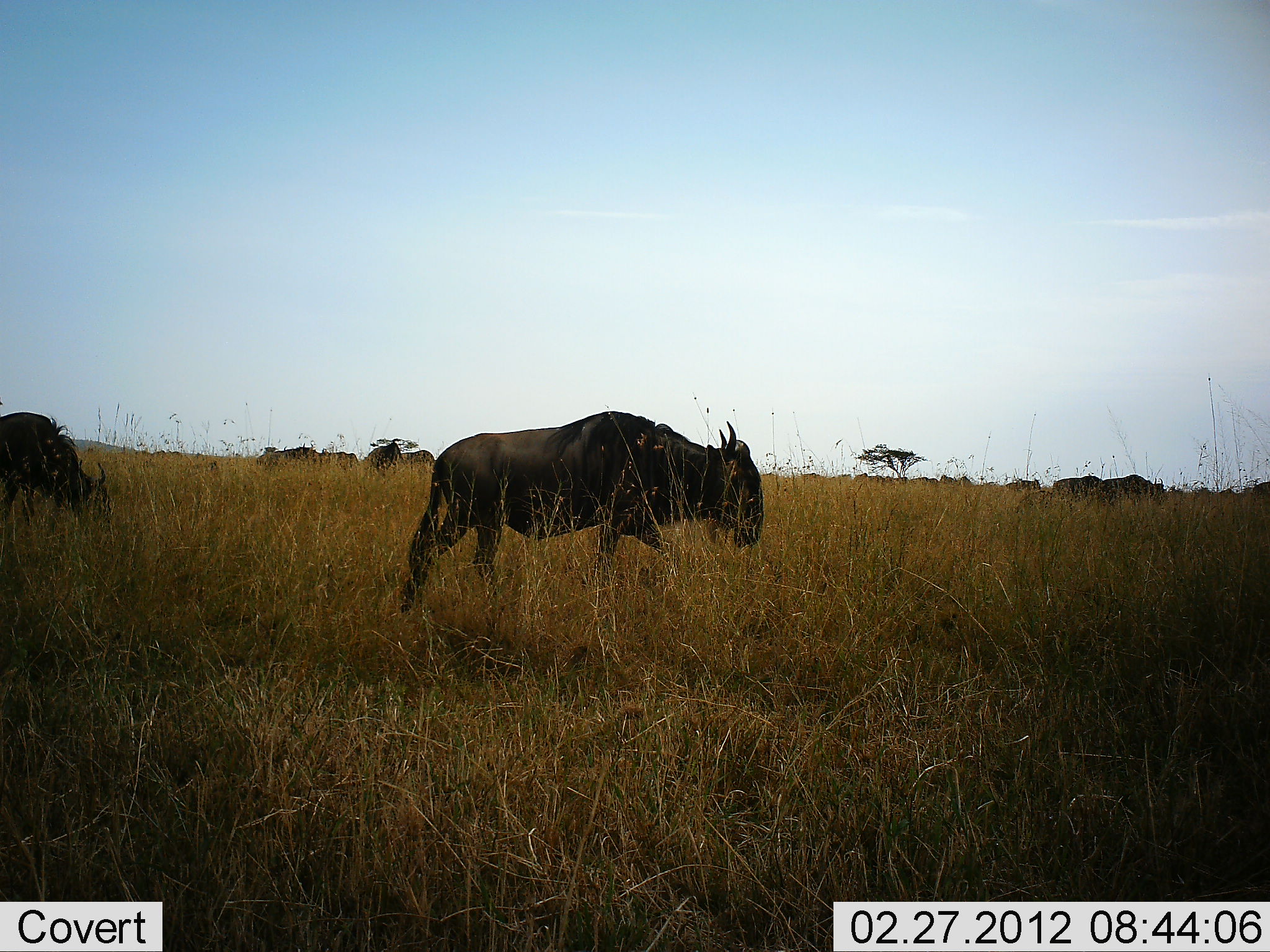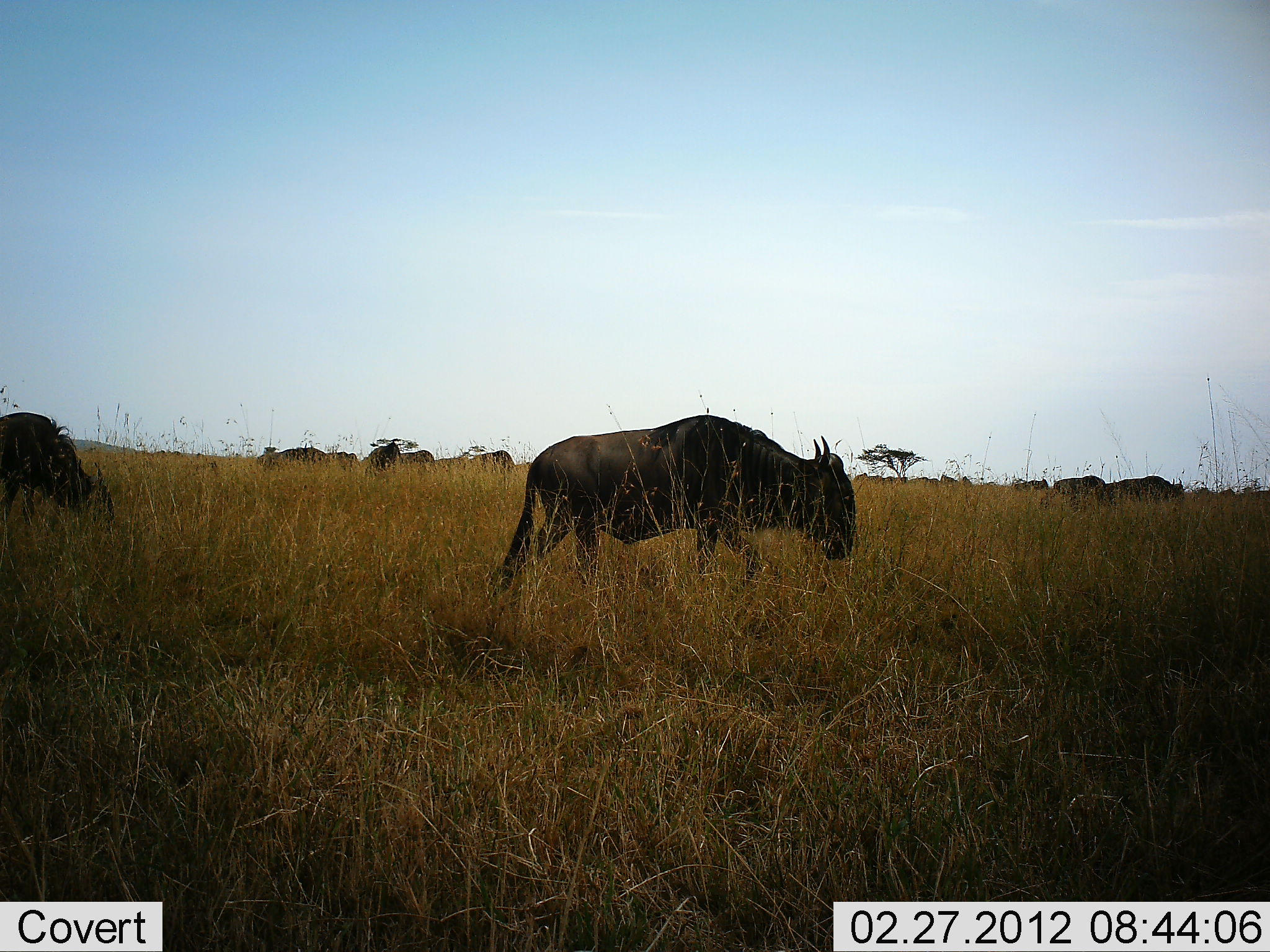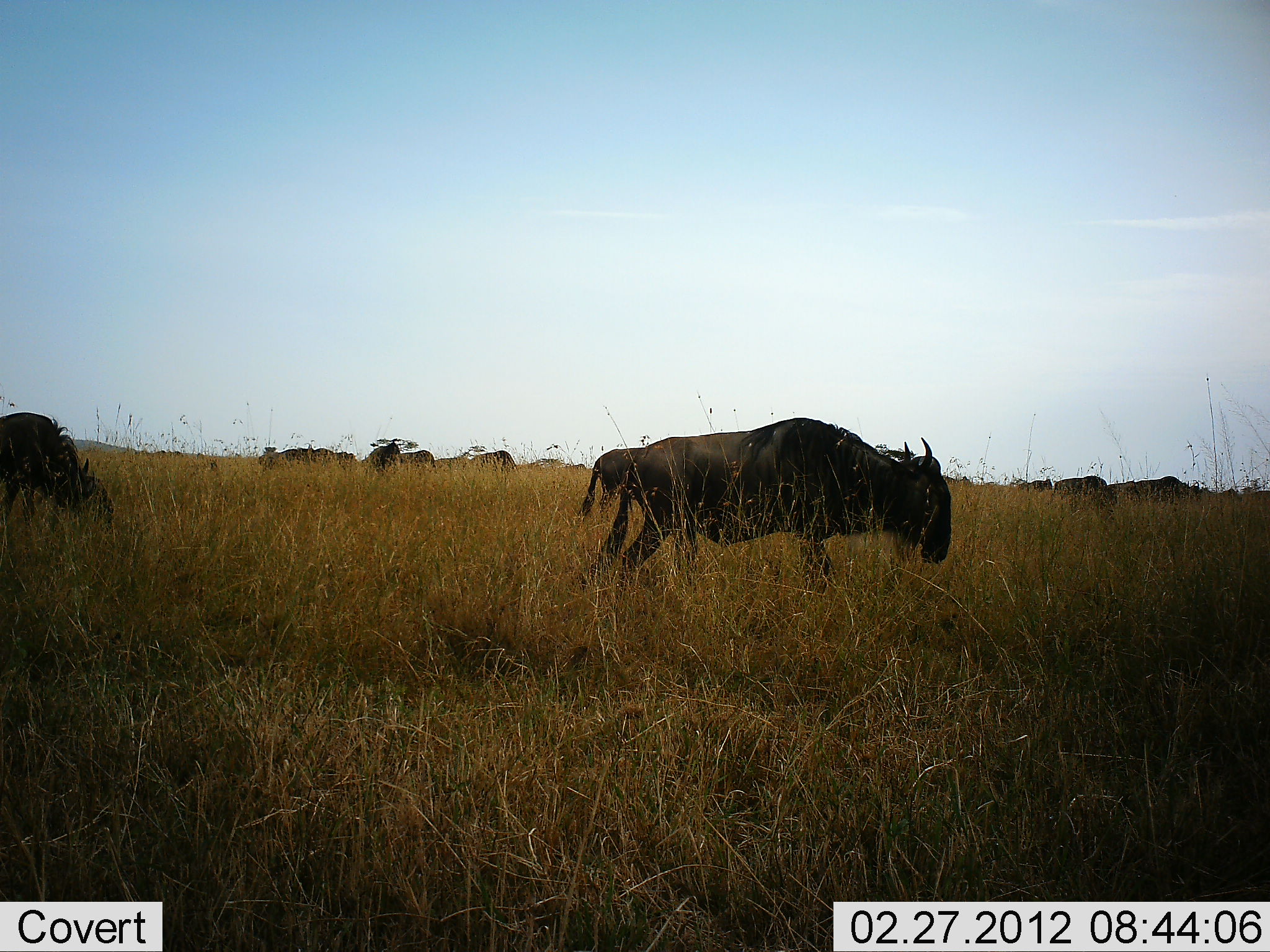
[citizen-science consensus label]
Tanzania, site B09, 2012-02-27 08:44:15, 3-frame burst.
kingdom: Animalia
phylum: Chordata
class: Mammalia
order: Artiodactyla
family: Bovidae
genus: Connochaetes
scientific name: Connochaetes taurinus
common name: blue wildebeest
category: wildebeest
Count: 10.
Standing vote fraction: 16%.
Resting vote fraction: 4%.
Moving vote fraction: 88%.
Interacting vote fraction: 0%.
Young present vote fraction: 4%.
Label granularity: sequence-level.